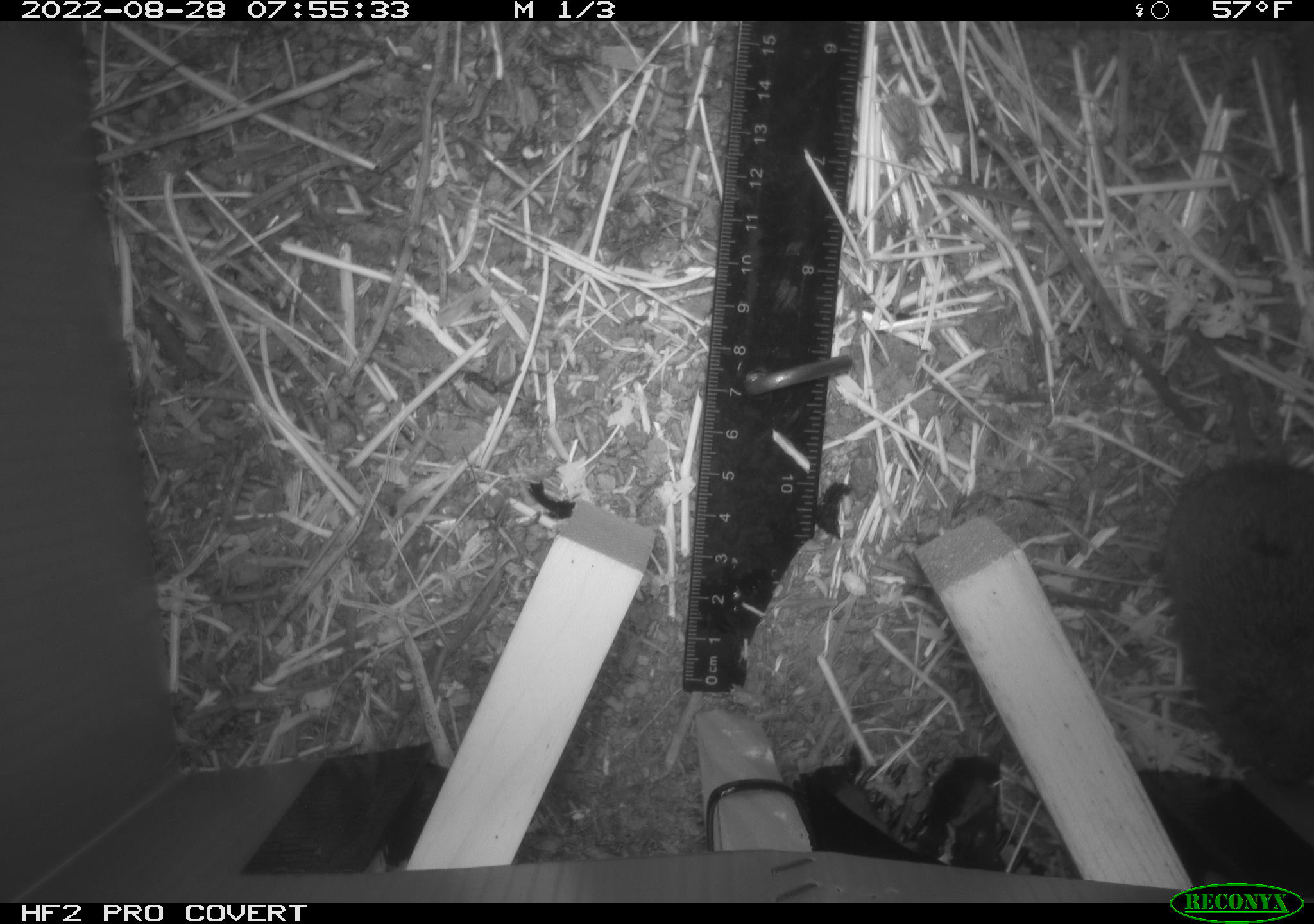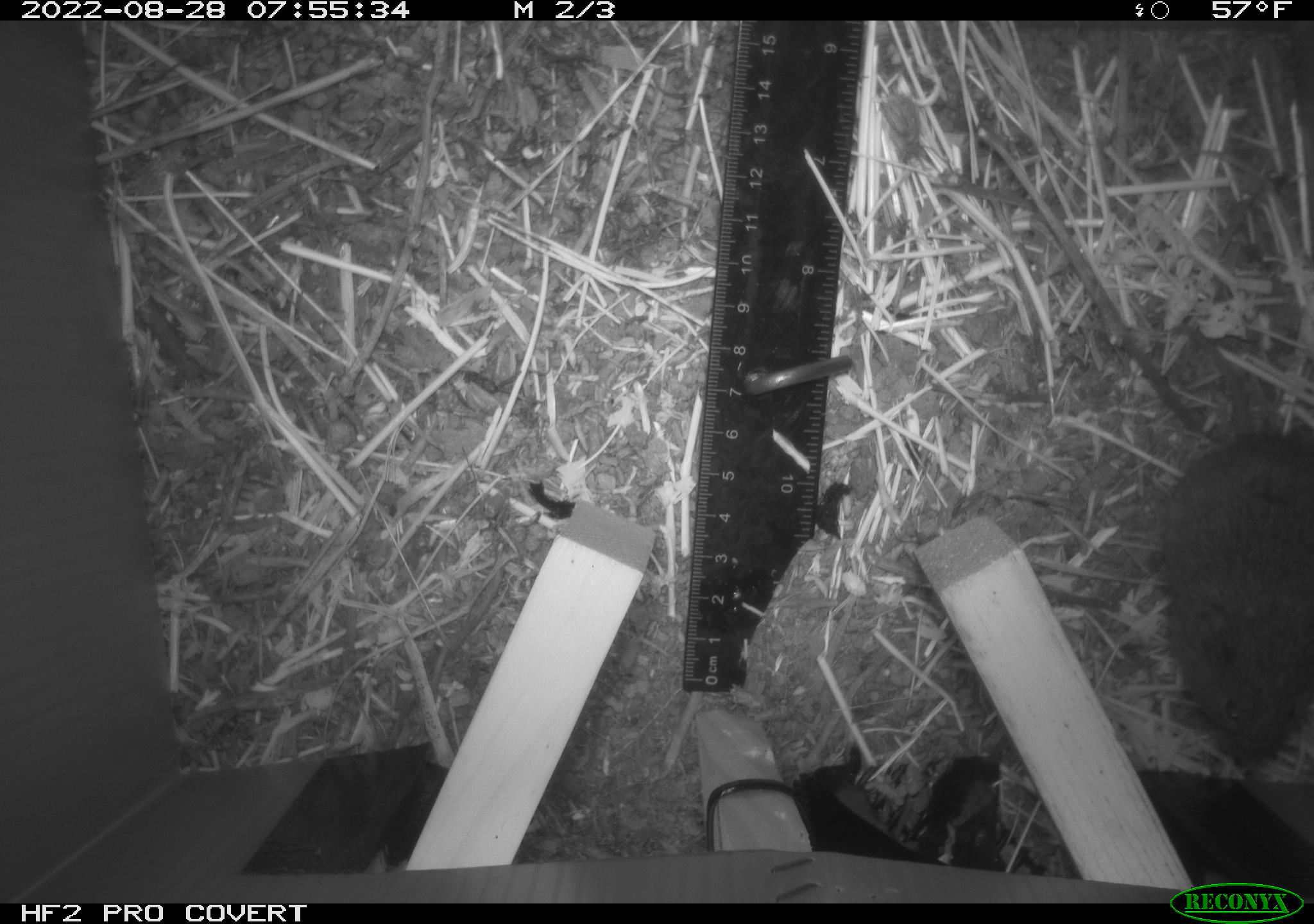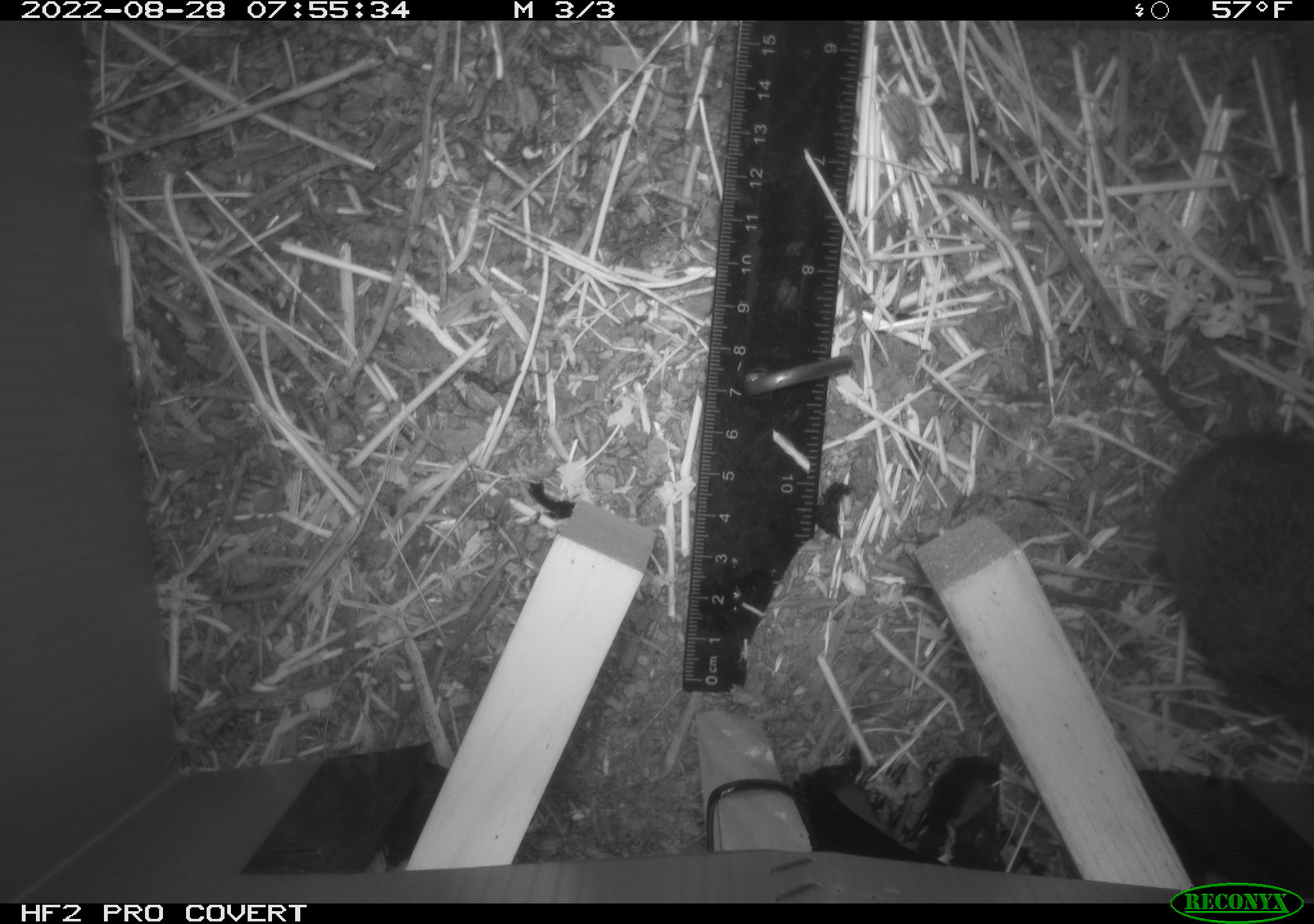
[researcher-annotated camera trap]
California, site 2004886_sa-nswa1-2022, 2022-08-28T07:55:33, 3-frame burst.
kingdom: Animalia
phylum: Chordata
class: Mammalia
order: Rodentia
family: Cricetidae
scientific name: Cricetidae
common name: hamsters, voles, lemmings, and allies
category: cricetidae family